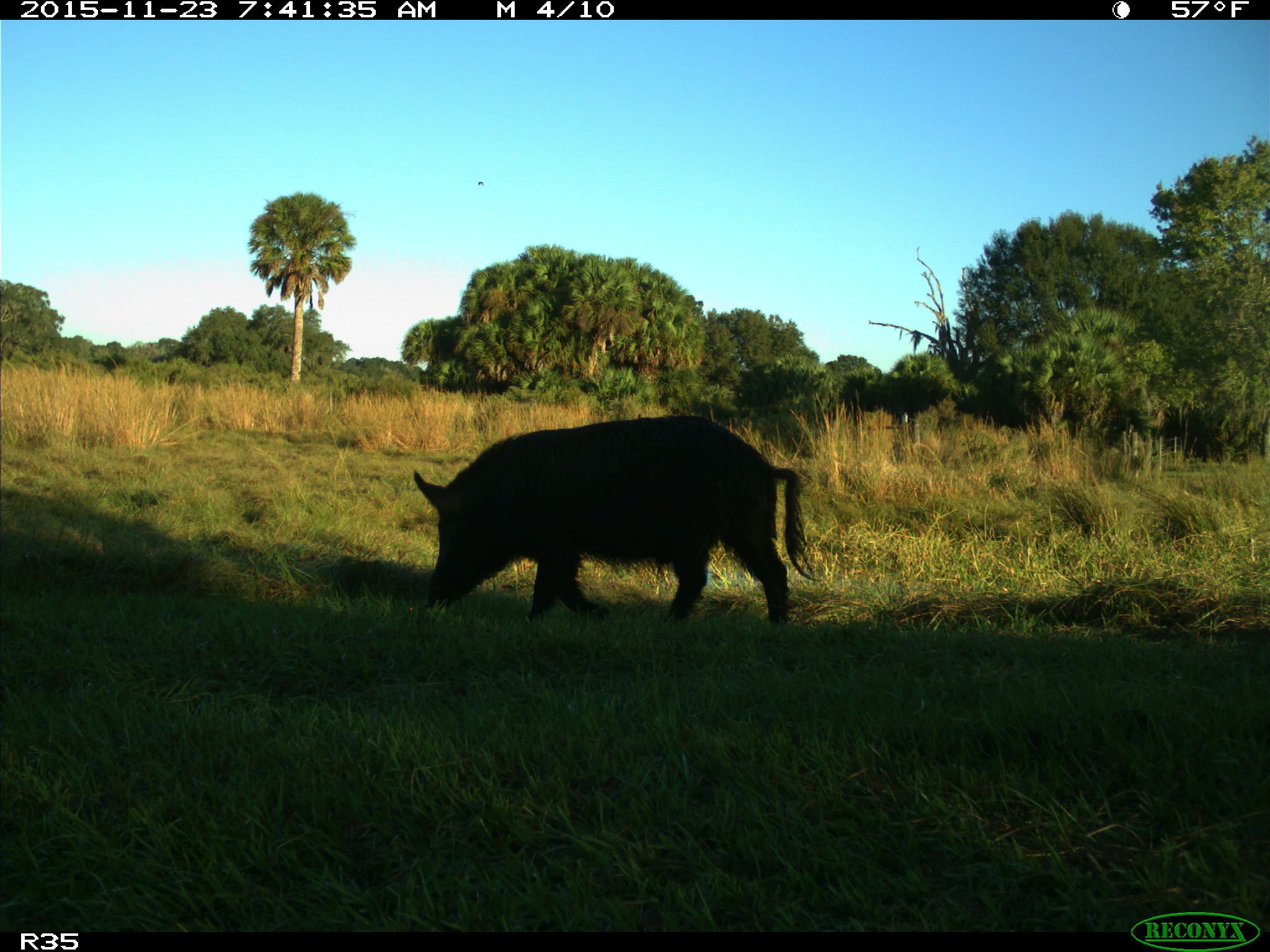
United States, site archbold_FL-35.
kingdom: Animalia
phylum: Chordata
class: Mammalia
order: Artiodactyla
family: Suidae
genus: Sus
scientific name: Sus scrofa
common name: wild boar